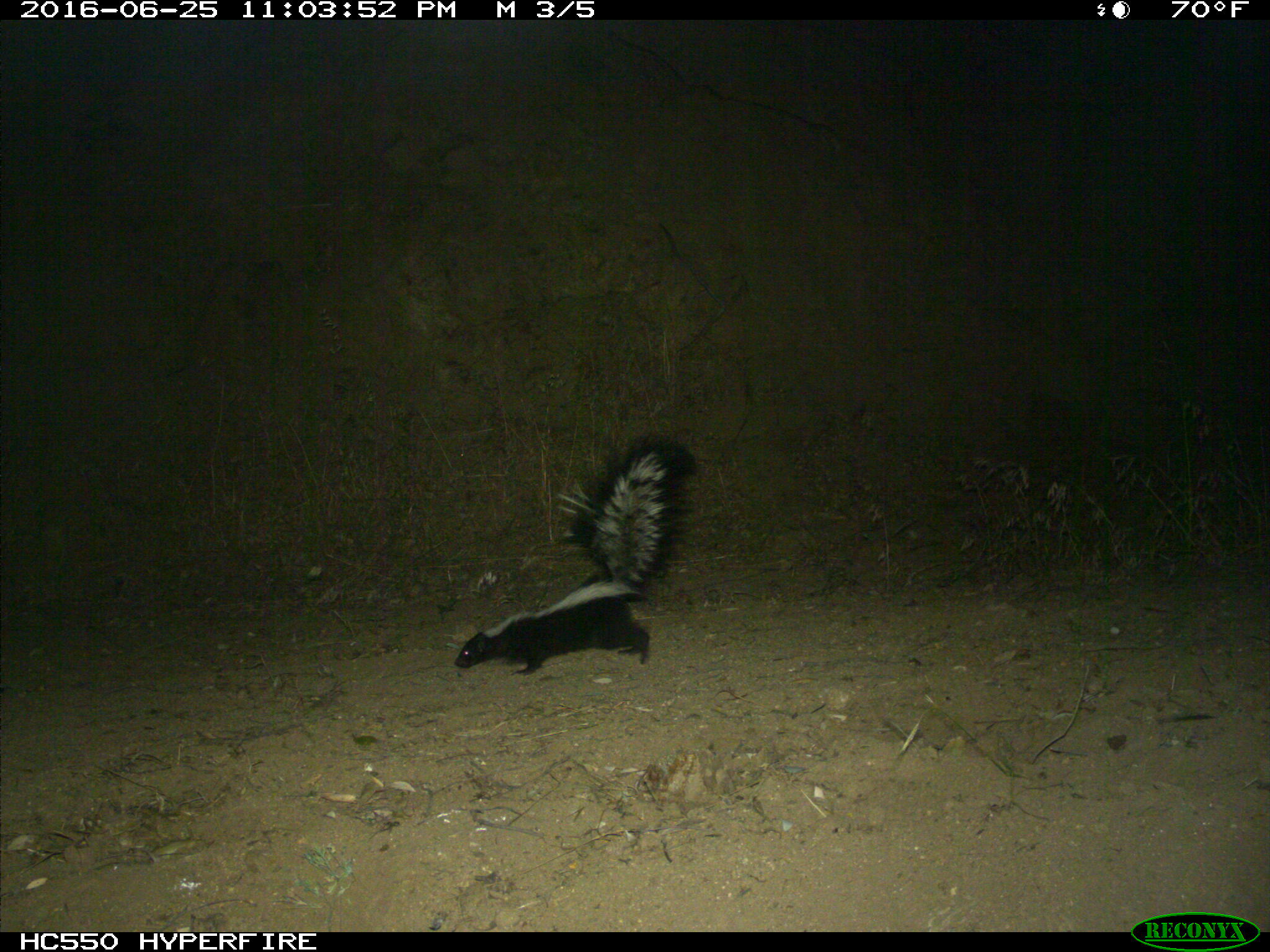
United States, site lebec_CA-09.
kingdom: Animalia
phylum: Chordata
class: Mammalia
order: Carnivora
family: Mephitidae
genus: Mephitis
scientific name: Mephitis mephitis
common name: striped skunk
Mephitis mephitis (striped skunk).